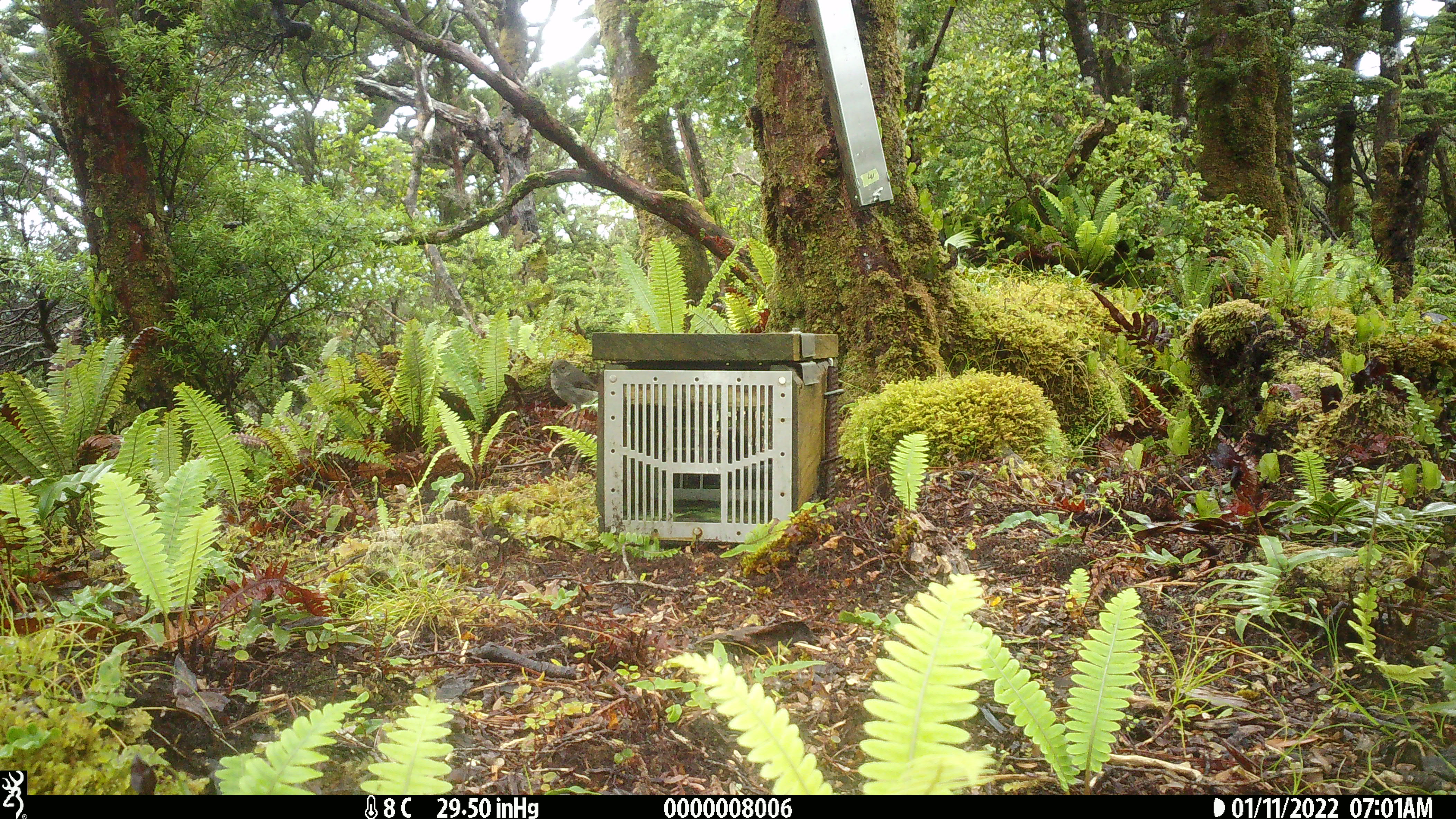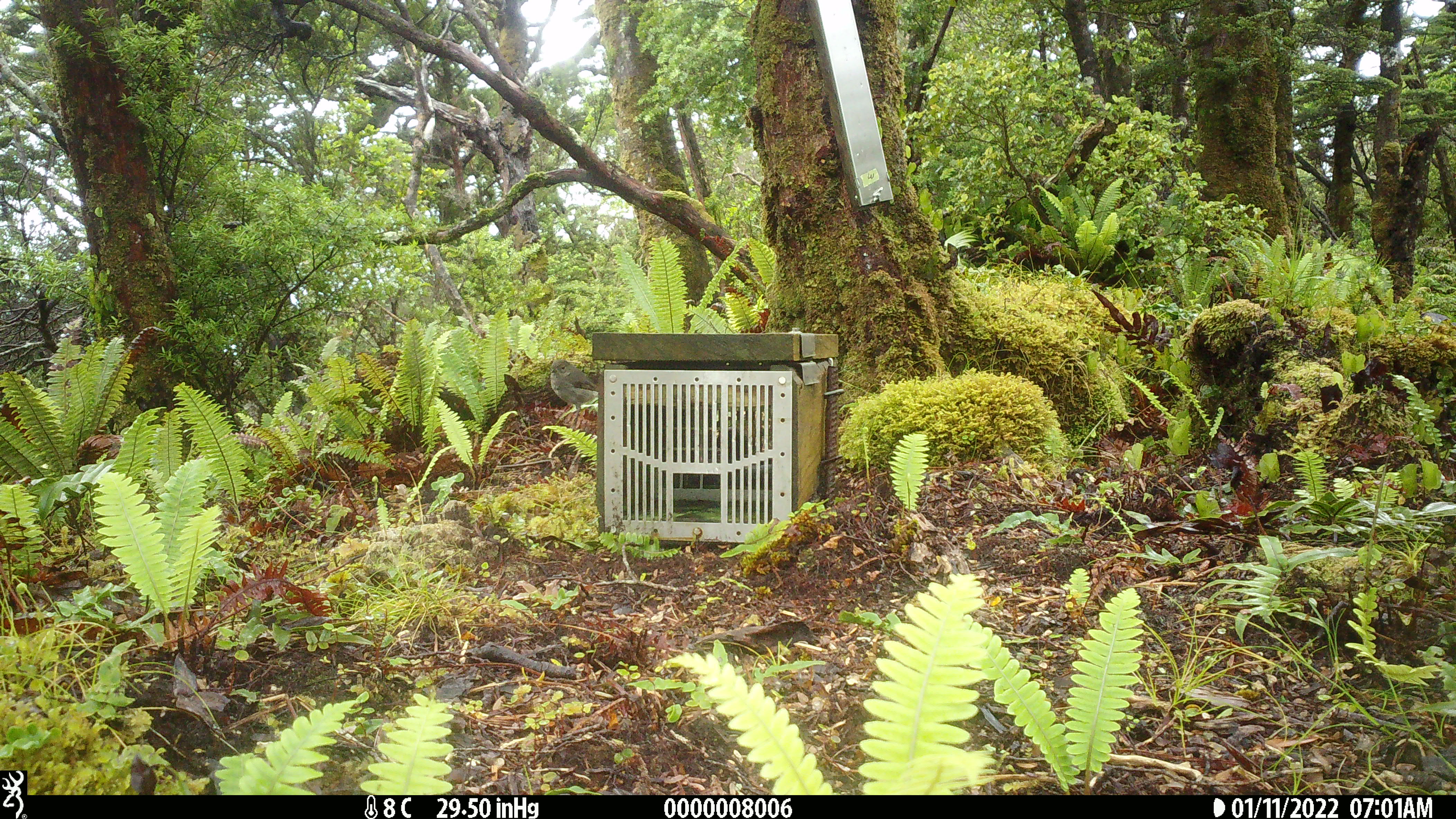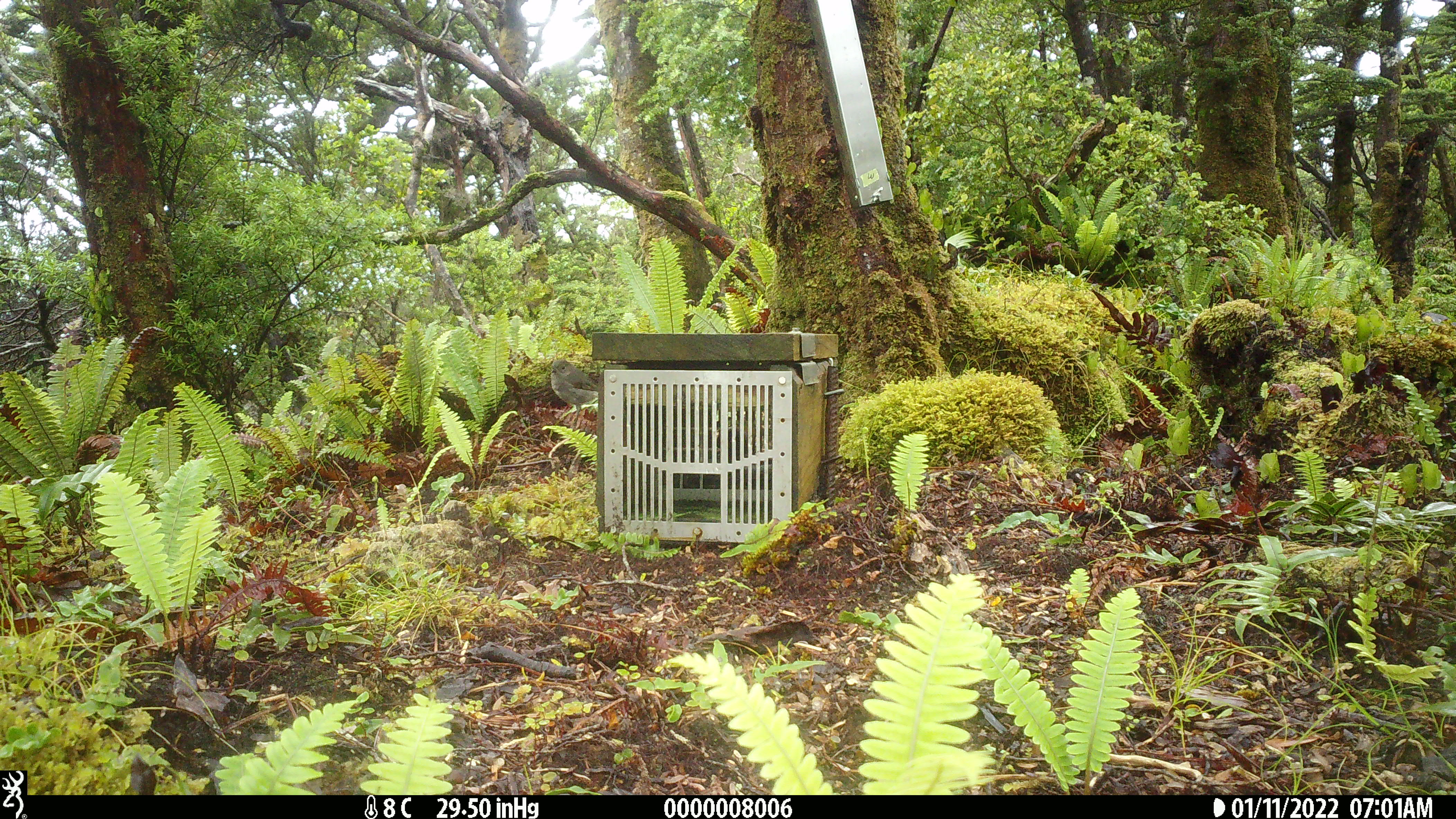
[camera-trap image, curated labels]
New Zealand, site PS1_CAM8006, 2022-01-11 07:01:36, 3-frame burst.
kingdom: Animalia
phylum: Chordata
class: Aves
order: Passeriformes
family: Petroicidae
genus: Petroica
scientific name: Petroica australis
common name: new zealand robin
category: robin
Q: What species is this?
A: Robin (new zealand robin) (Petroica australis).